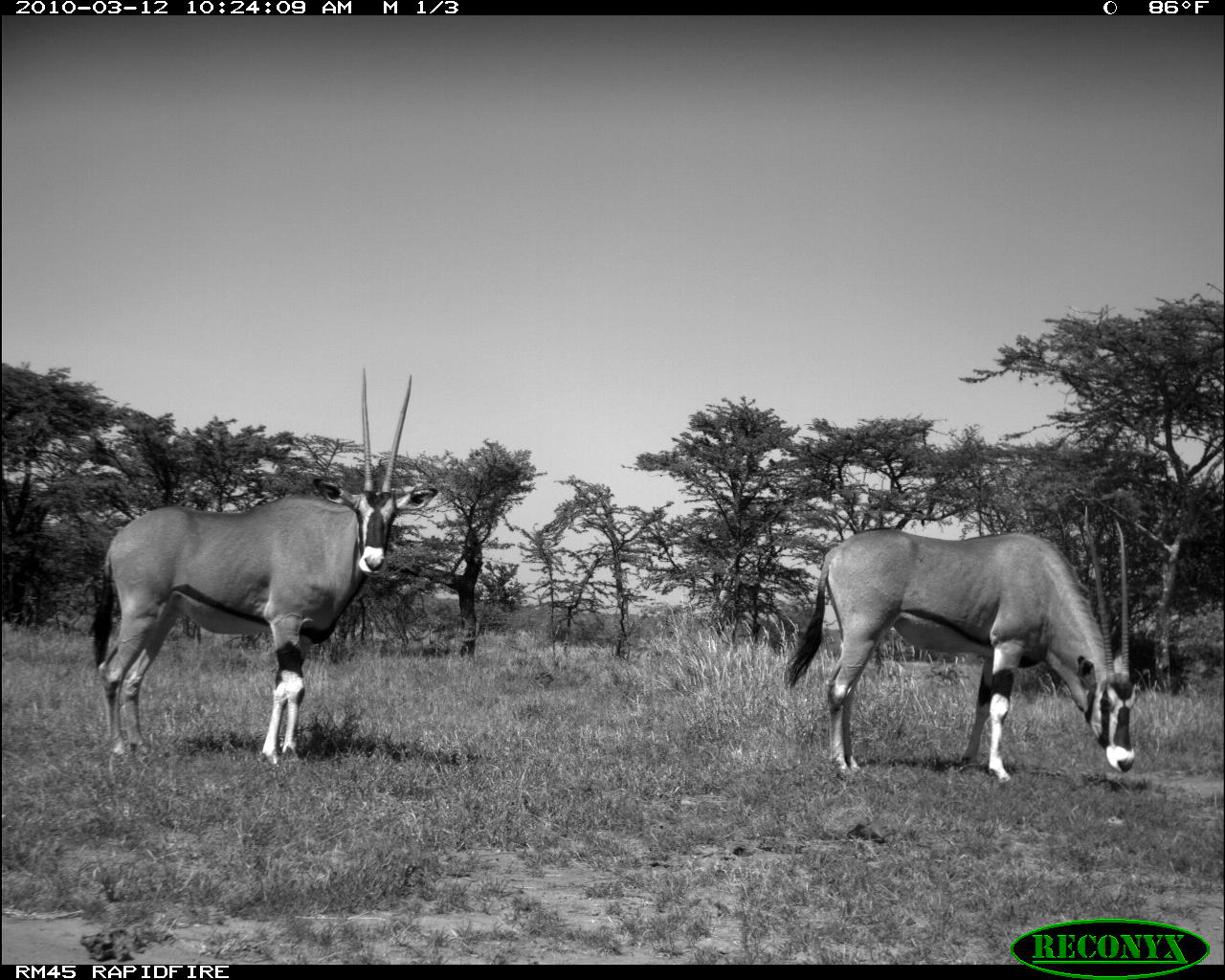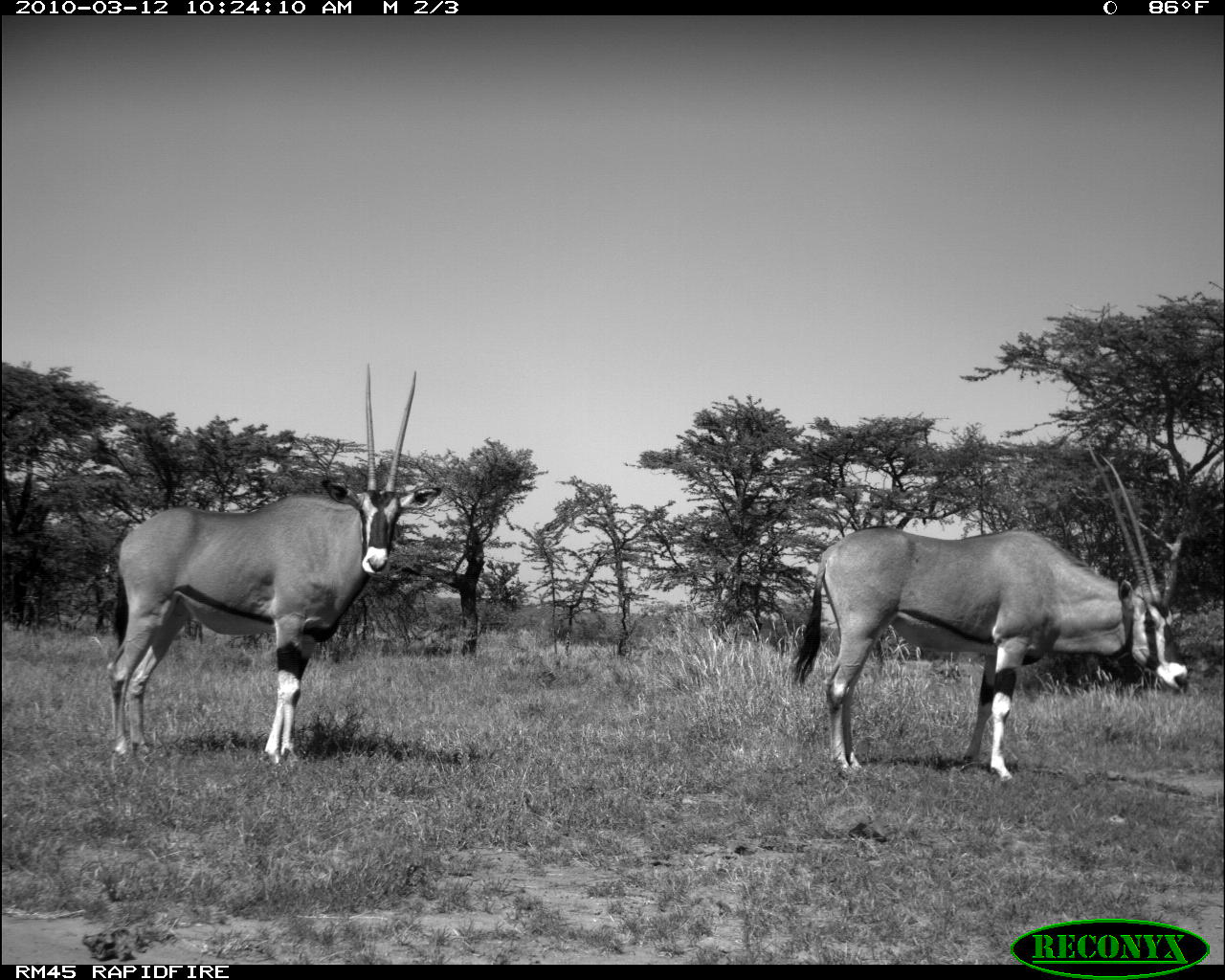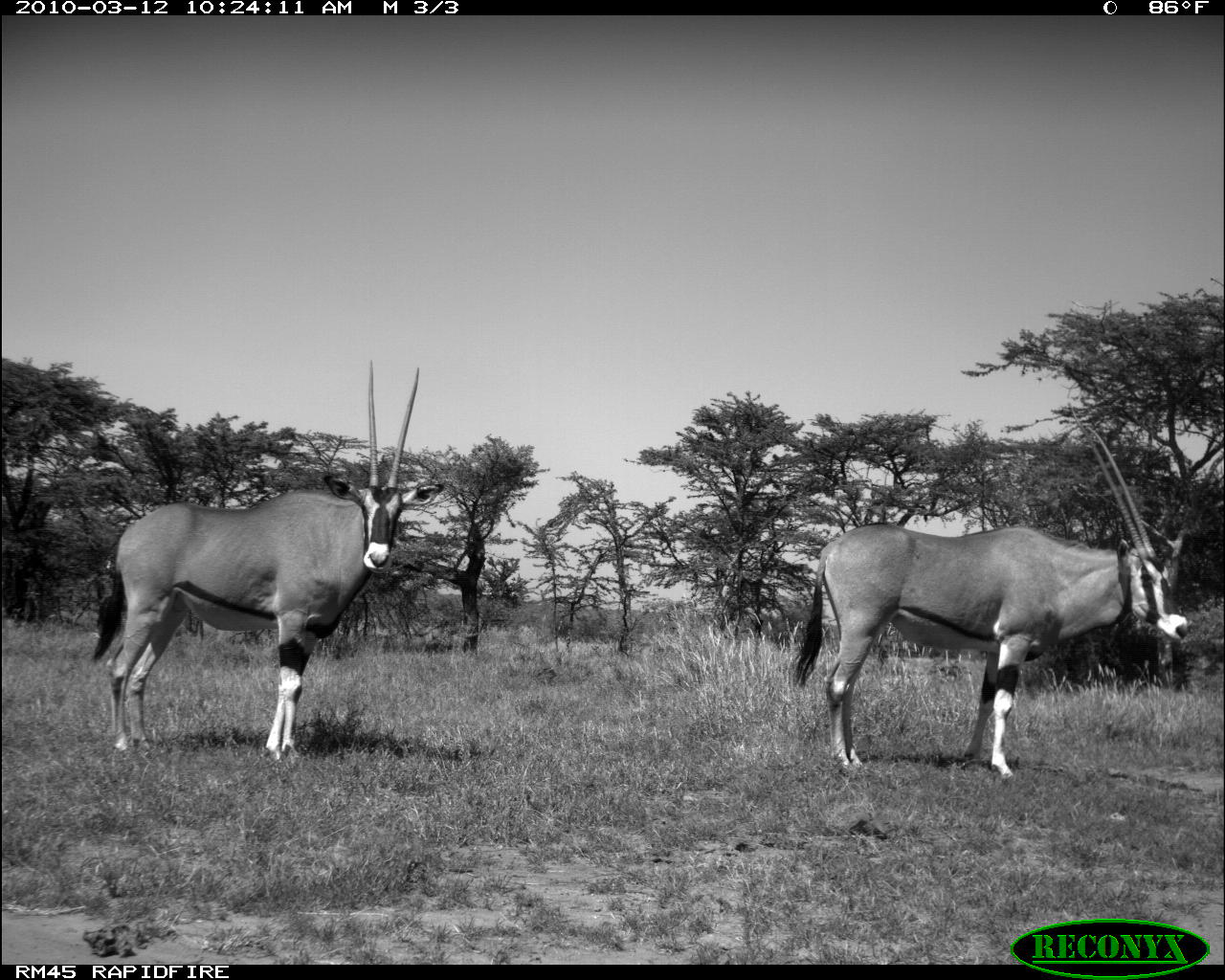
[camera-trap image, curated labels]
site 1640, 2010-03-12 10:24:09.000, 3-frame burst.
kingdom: Animalia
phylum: Chordata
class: Mammalia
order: Artiodactyla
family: Bovidae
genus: Oryx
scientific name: Oryx beisa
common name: east african oryx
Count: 2.